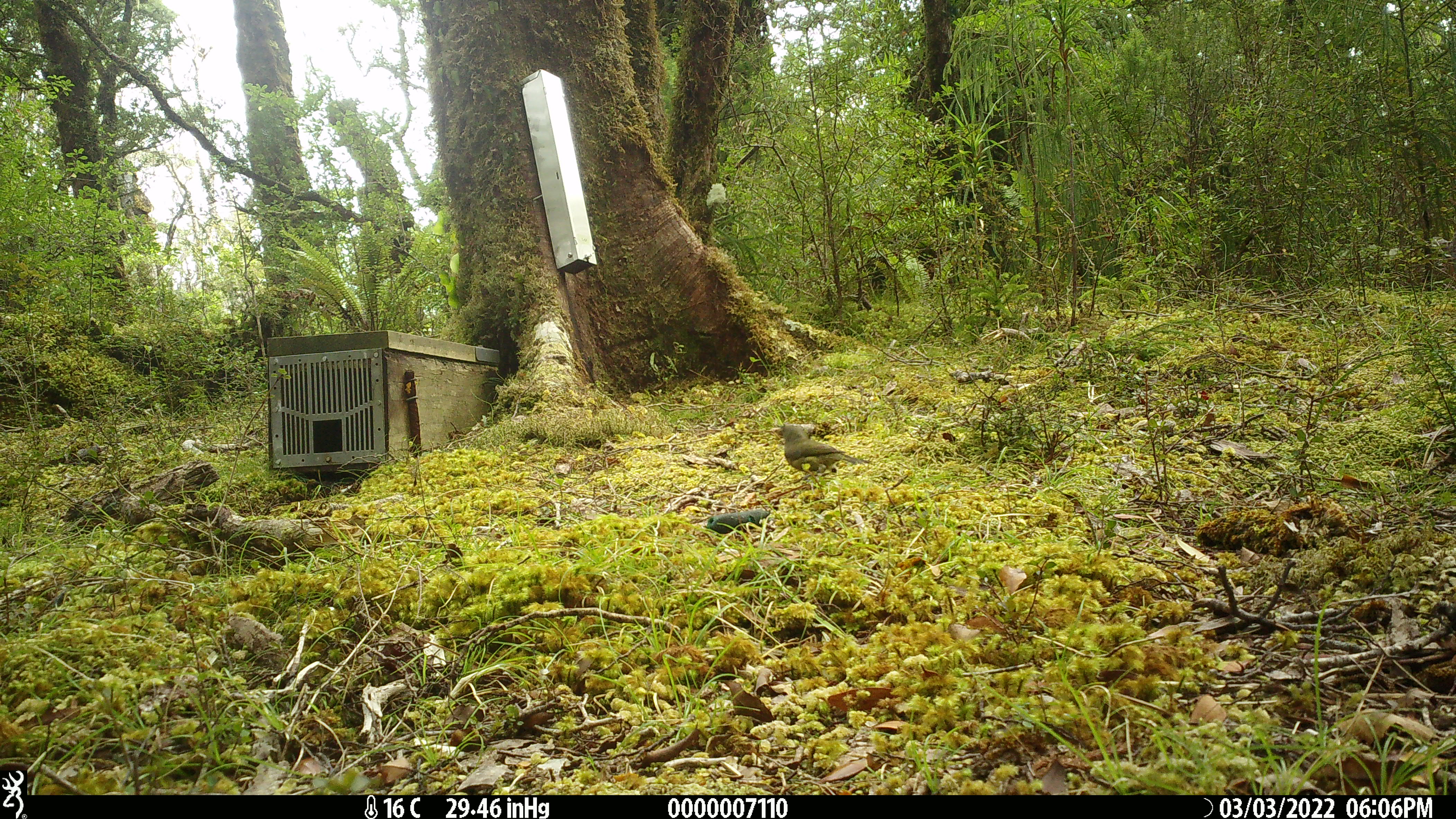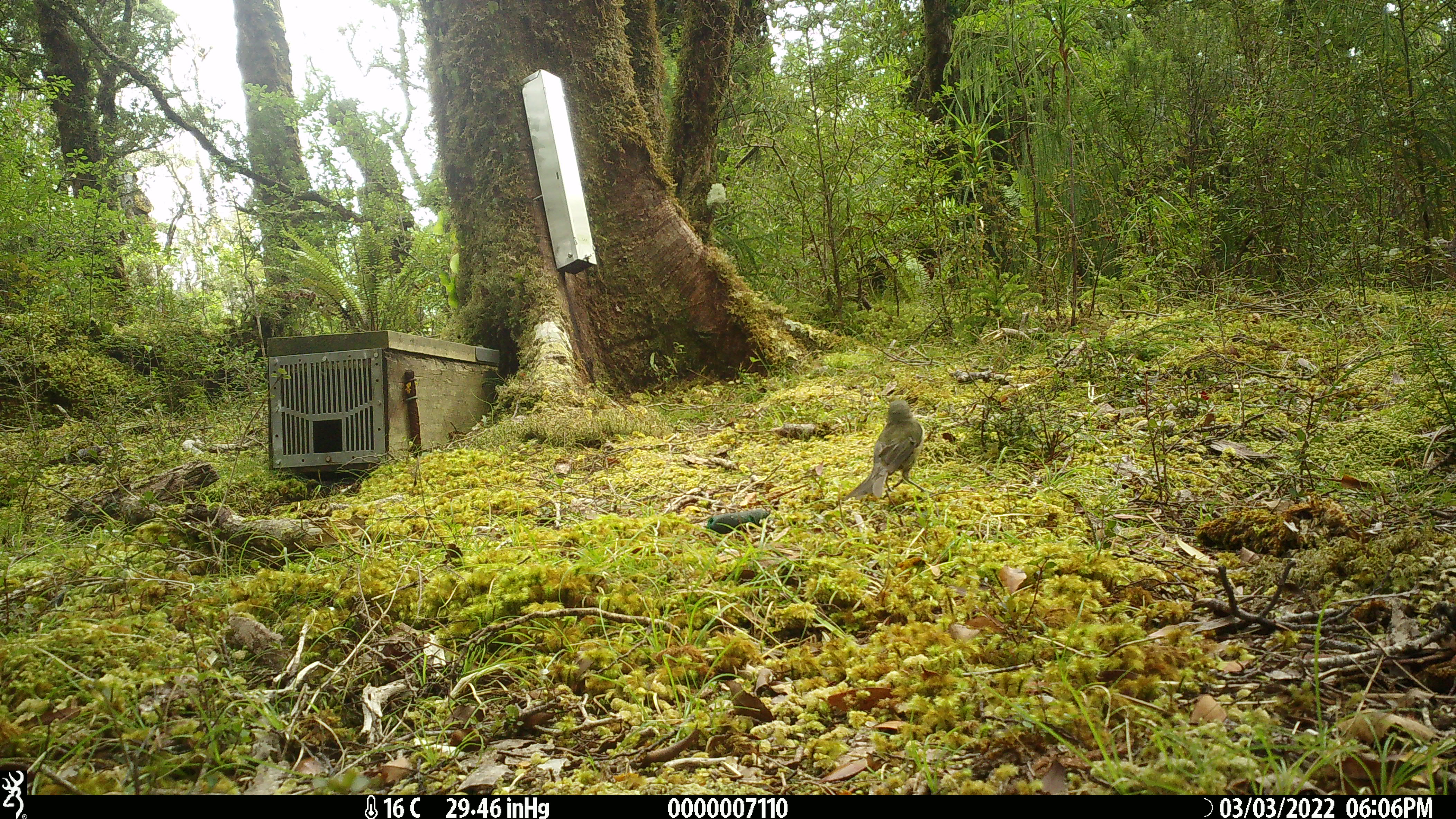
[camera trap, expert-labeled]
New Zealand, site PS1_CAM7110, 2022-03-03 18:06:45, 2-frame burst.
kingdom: Animalia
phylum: Chordata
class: Aves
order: Passeriformes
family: Meliphagidae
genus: Anthornis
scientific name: Anthornis melanura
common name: new zealand bellbird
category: bellbird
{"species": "bellbird (new zealand bellbird) (Anthornis melanura)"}